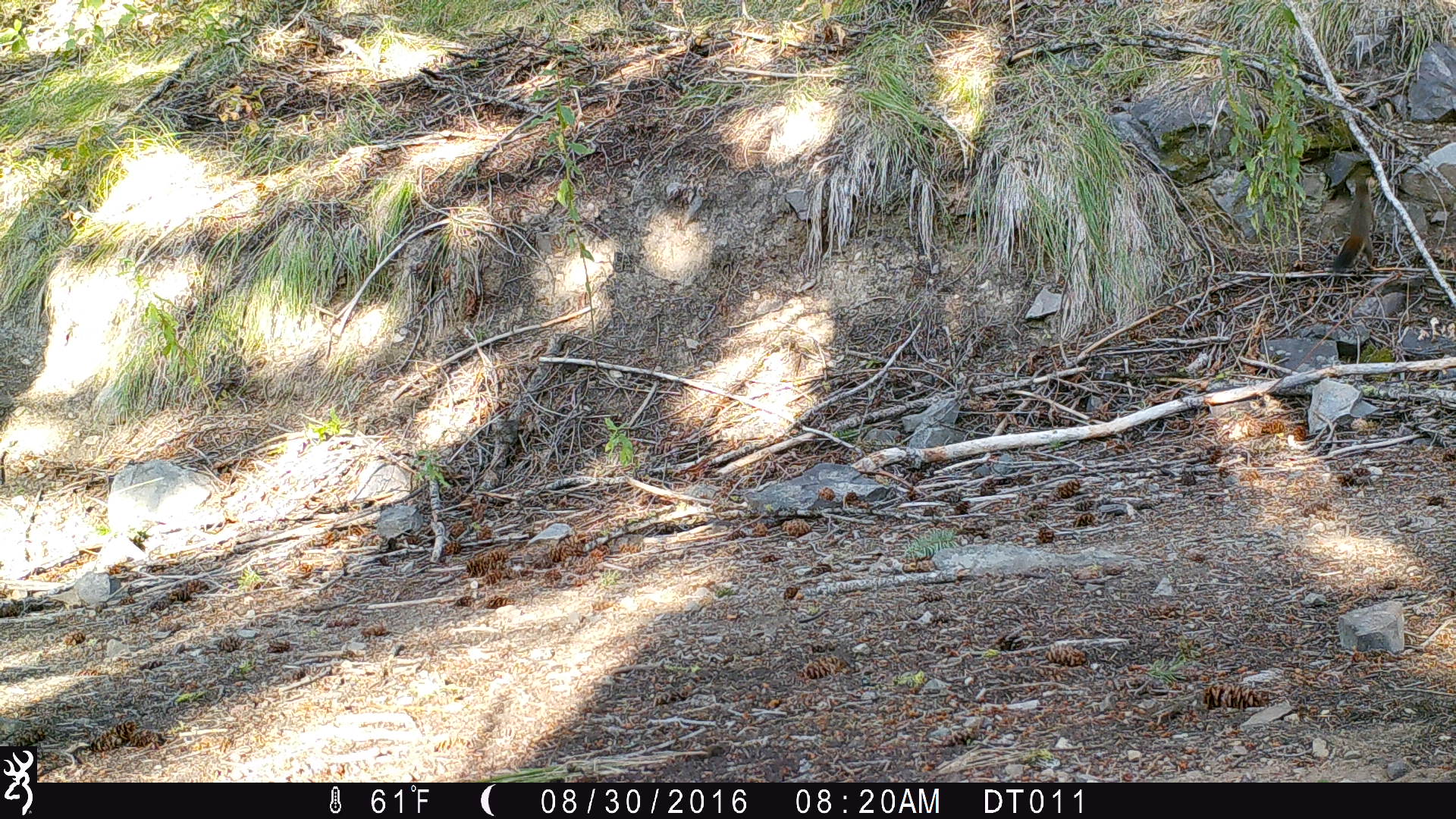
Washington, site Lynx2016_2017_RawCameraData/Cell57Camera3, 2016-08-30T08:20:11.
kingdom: Animalia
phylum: Chordata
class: Mammalia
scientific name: Mammalia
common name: small mammal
Small mammal (Mammalia). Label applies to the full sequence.